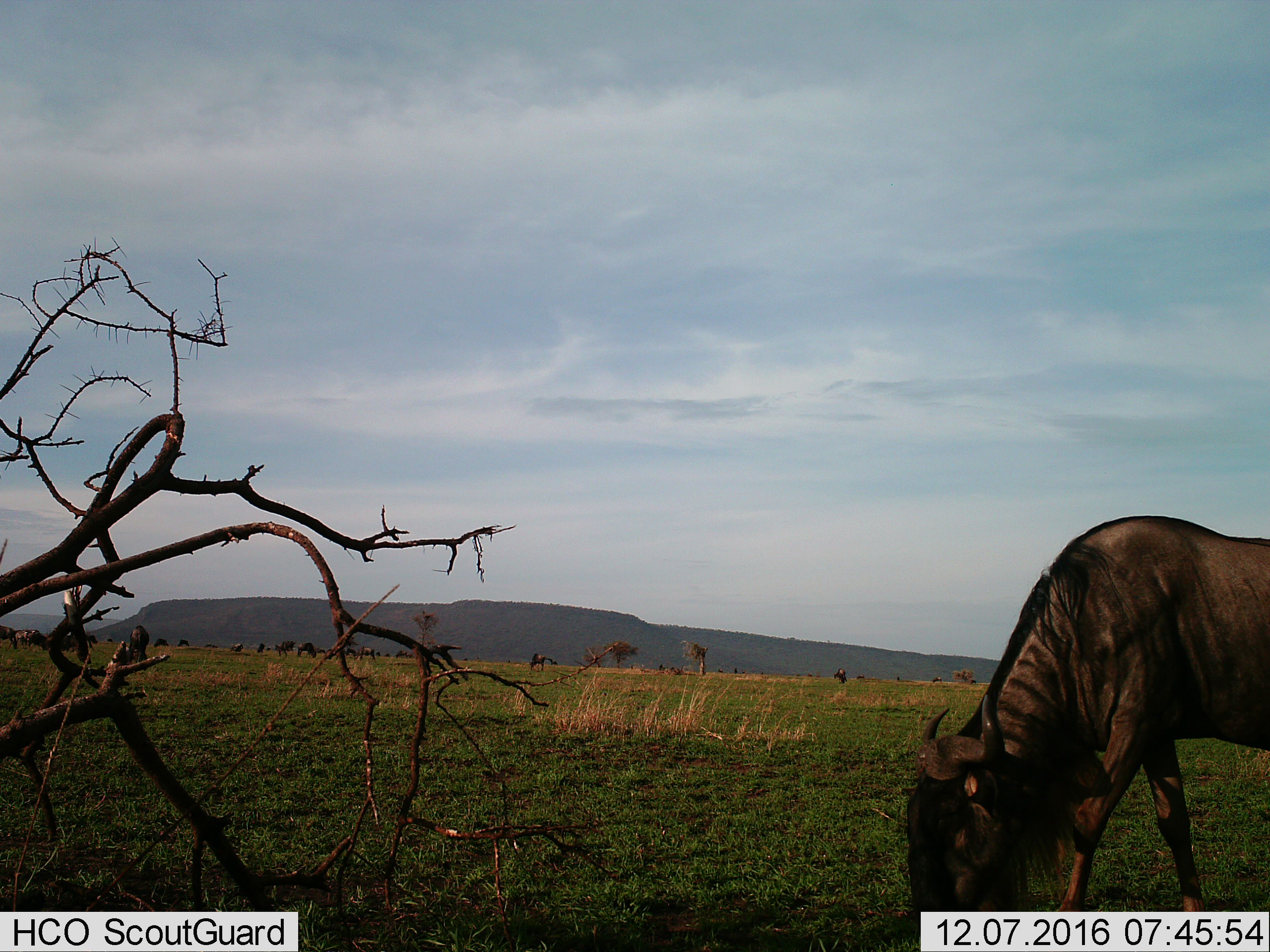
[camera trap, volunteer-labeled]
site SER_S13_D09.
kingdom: Animalia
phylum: Chordata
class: Mammalia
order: Artiodactyla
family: Bovidae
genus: Connochaetes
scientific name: Connochaetes taurinus taurinus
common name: blue wildebeest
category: wildebeestblue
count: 11-50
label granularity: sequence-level